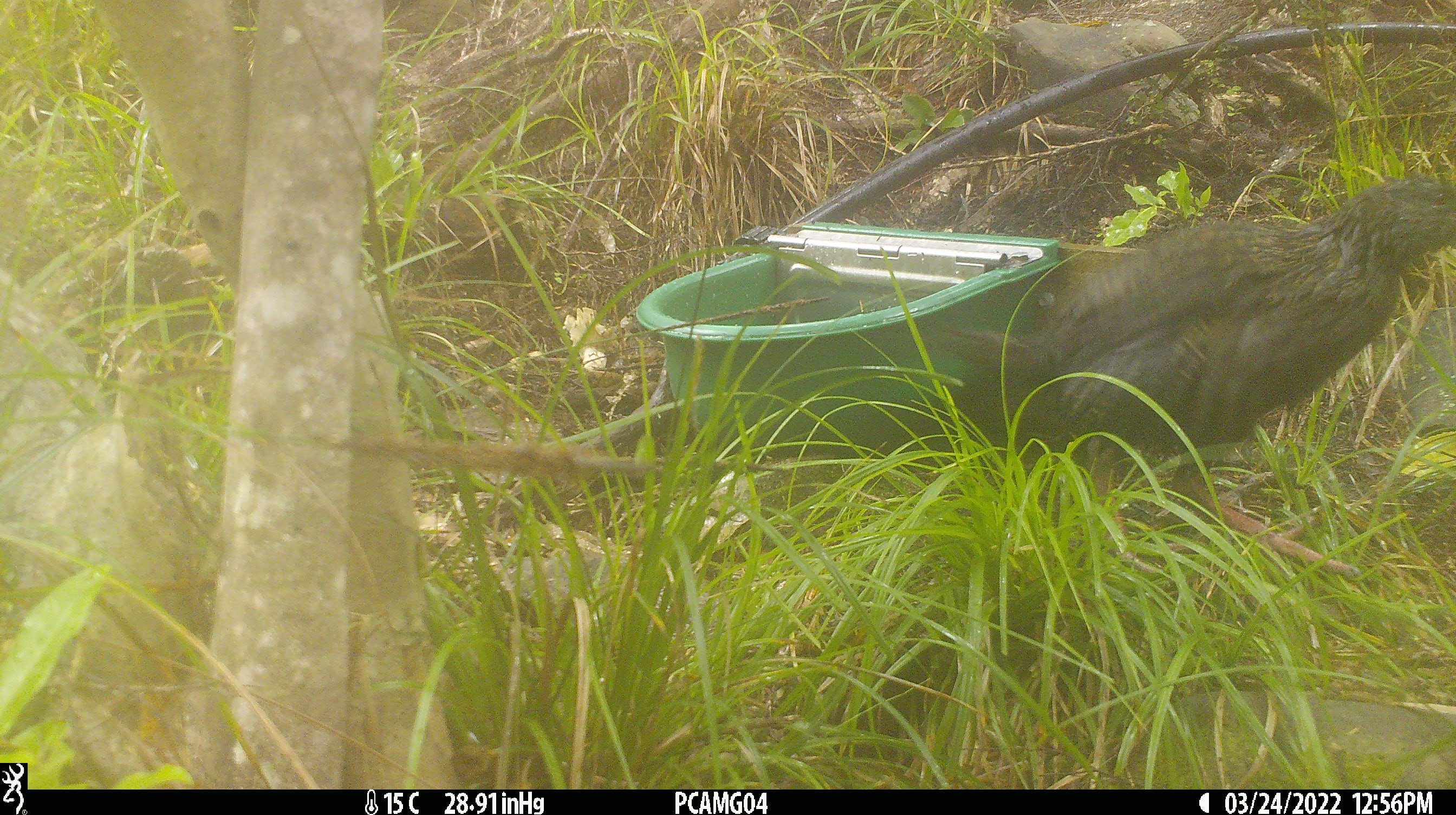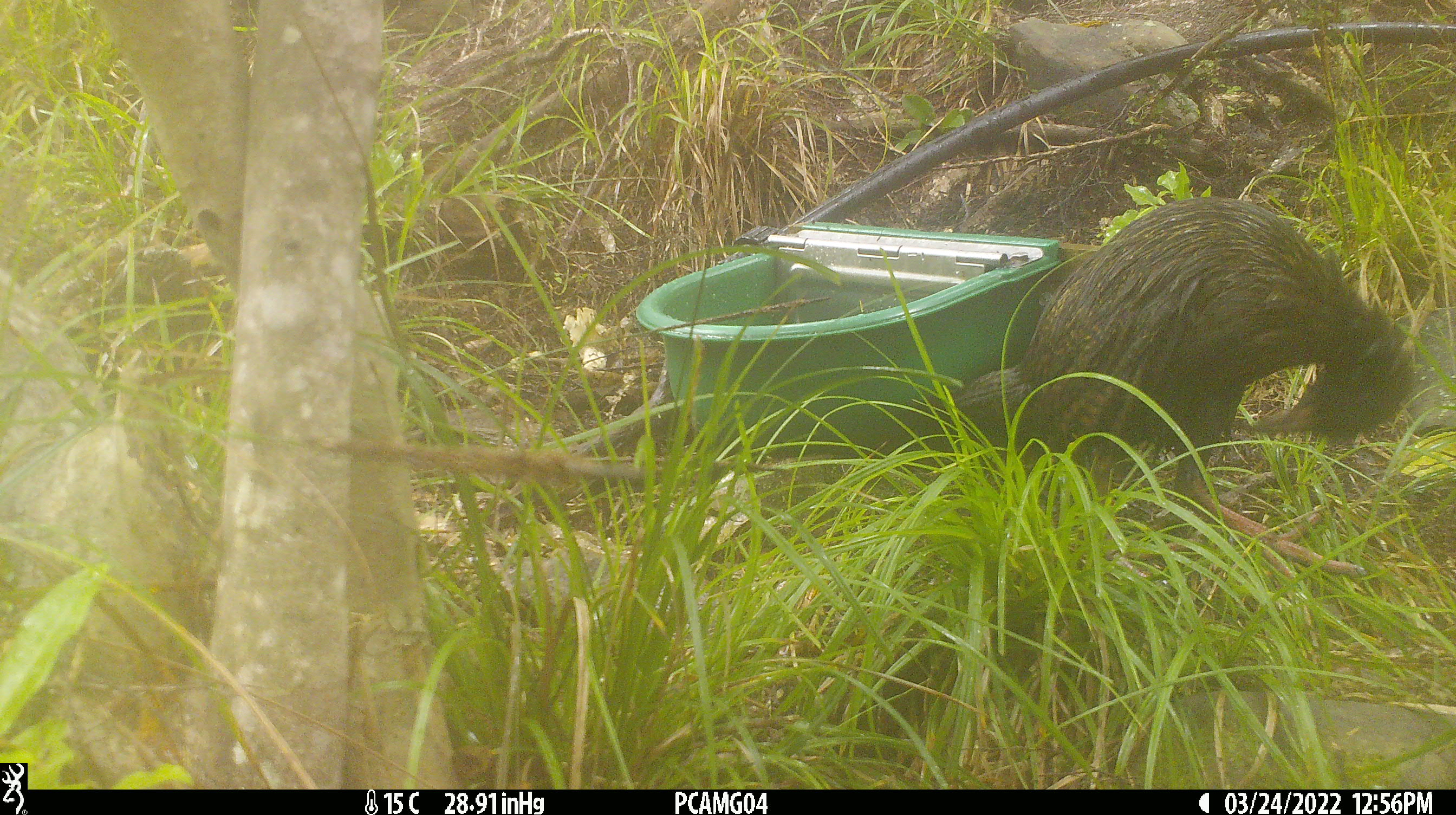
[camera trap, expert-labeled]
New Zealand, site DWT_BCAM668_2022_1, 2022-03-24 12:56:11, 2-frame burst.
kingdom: Animalia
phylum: Chordata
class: Aves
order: Gruiformes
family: Rallidae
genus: Gallirallus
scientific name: Gallirallus australis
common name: weka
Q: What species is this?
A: Weka (Gallirallus australis).